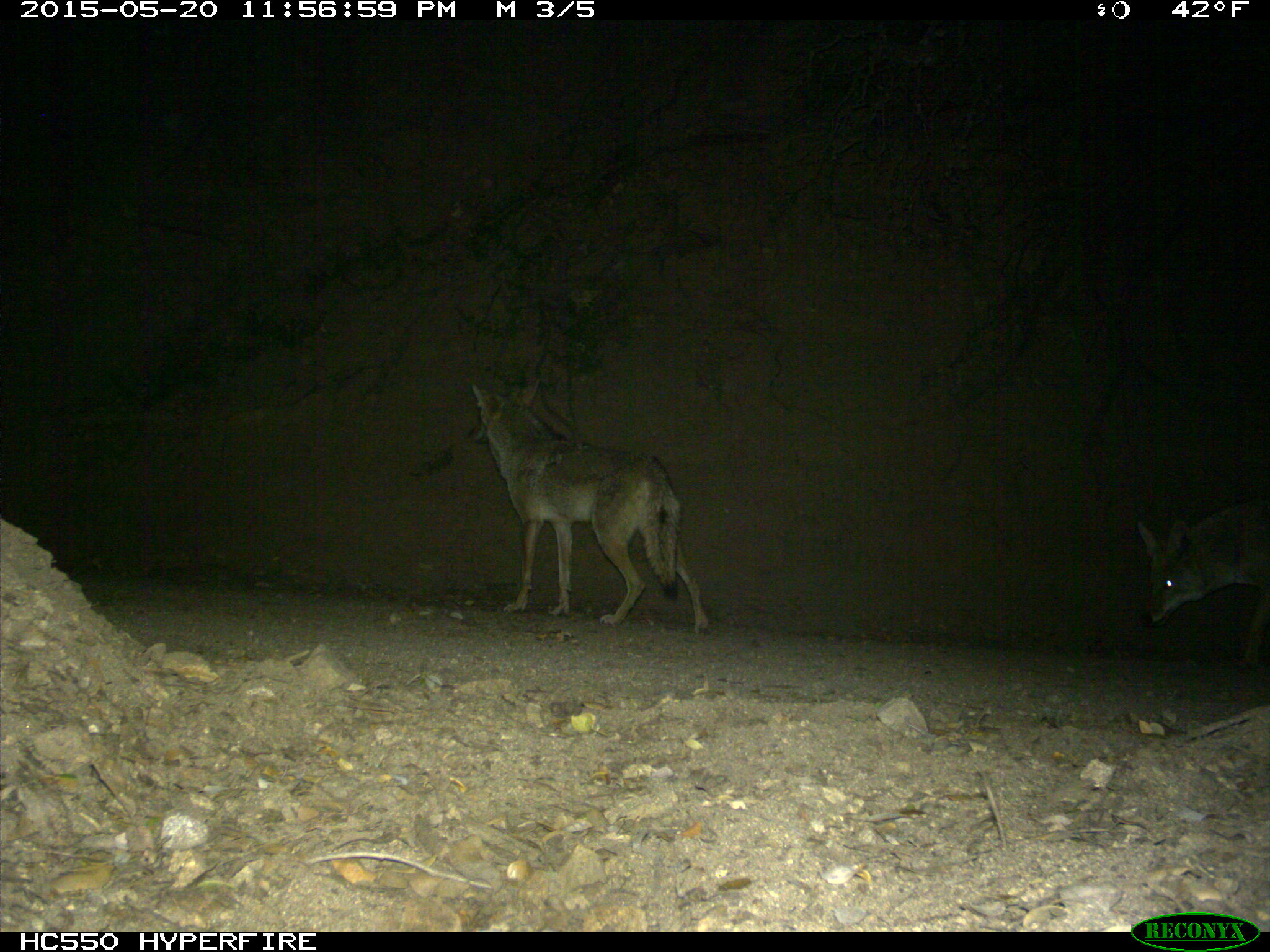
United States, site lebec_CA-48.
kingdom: Animalia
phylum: Chordata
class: Mammalia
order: Carnivora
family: Canidae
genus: Canis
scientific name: Canis latrans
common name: coyote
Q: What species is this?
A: Canis latrans (coyote).